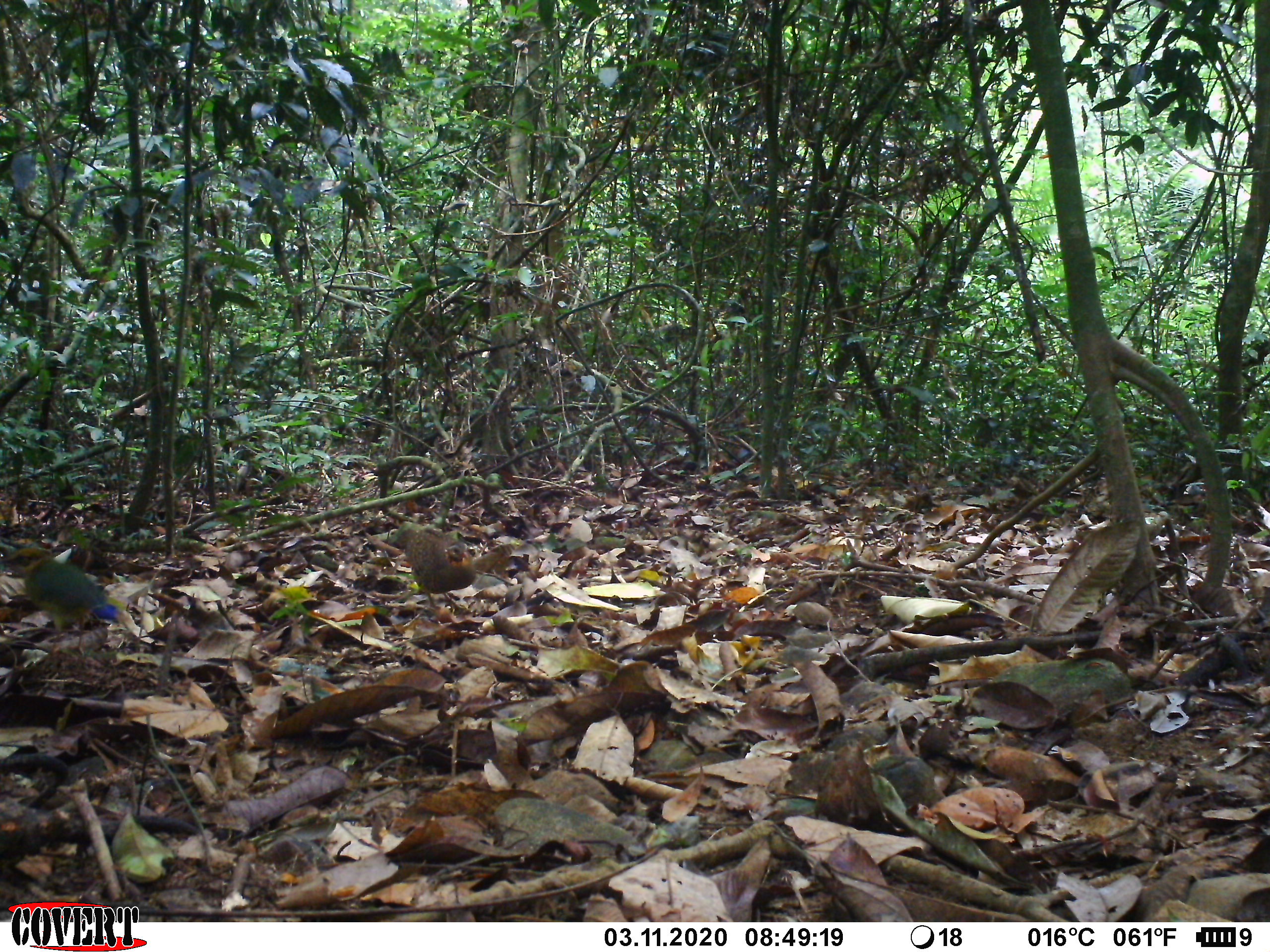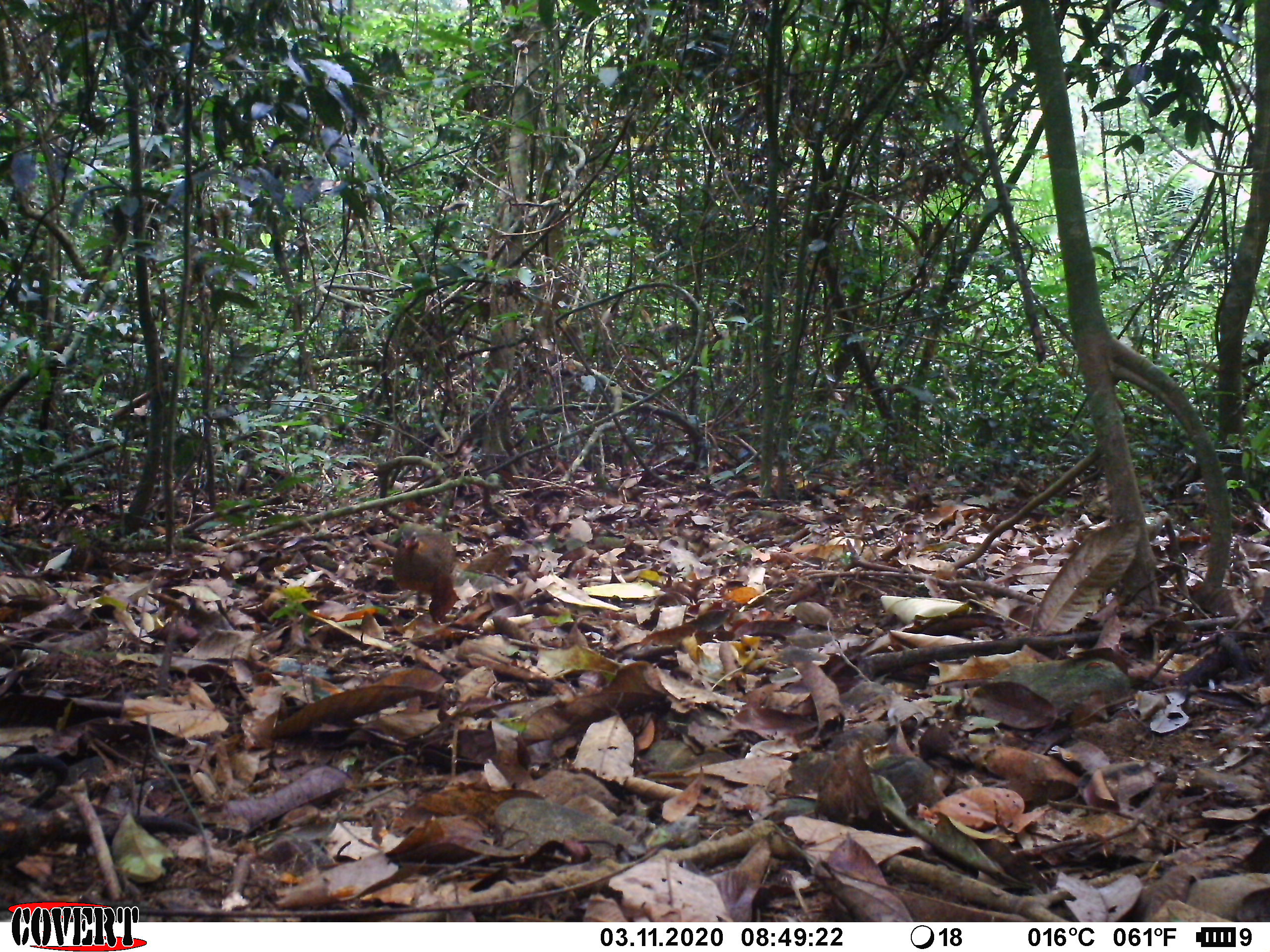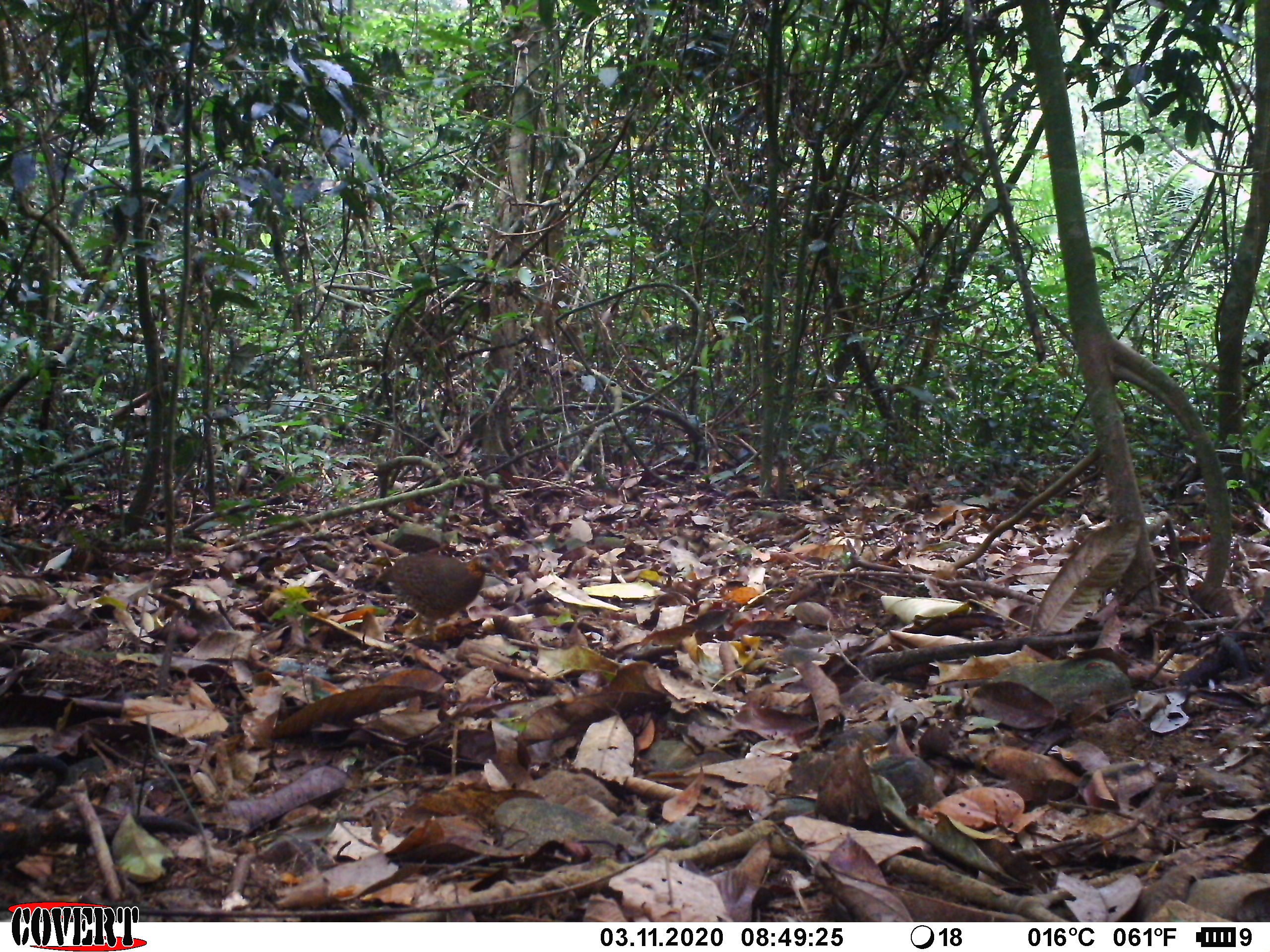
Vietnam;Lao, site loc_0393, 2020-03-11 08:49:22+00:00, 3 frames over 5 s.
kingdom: Animalia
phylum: Chordata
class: Aves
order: Galliformes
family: Phasianidae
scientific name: Phasianidae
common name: partridge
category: unidentified partridge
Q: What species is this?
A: Unidentified partridge (partridge) (Phasianidae).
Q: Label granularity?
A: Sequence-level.